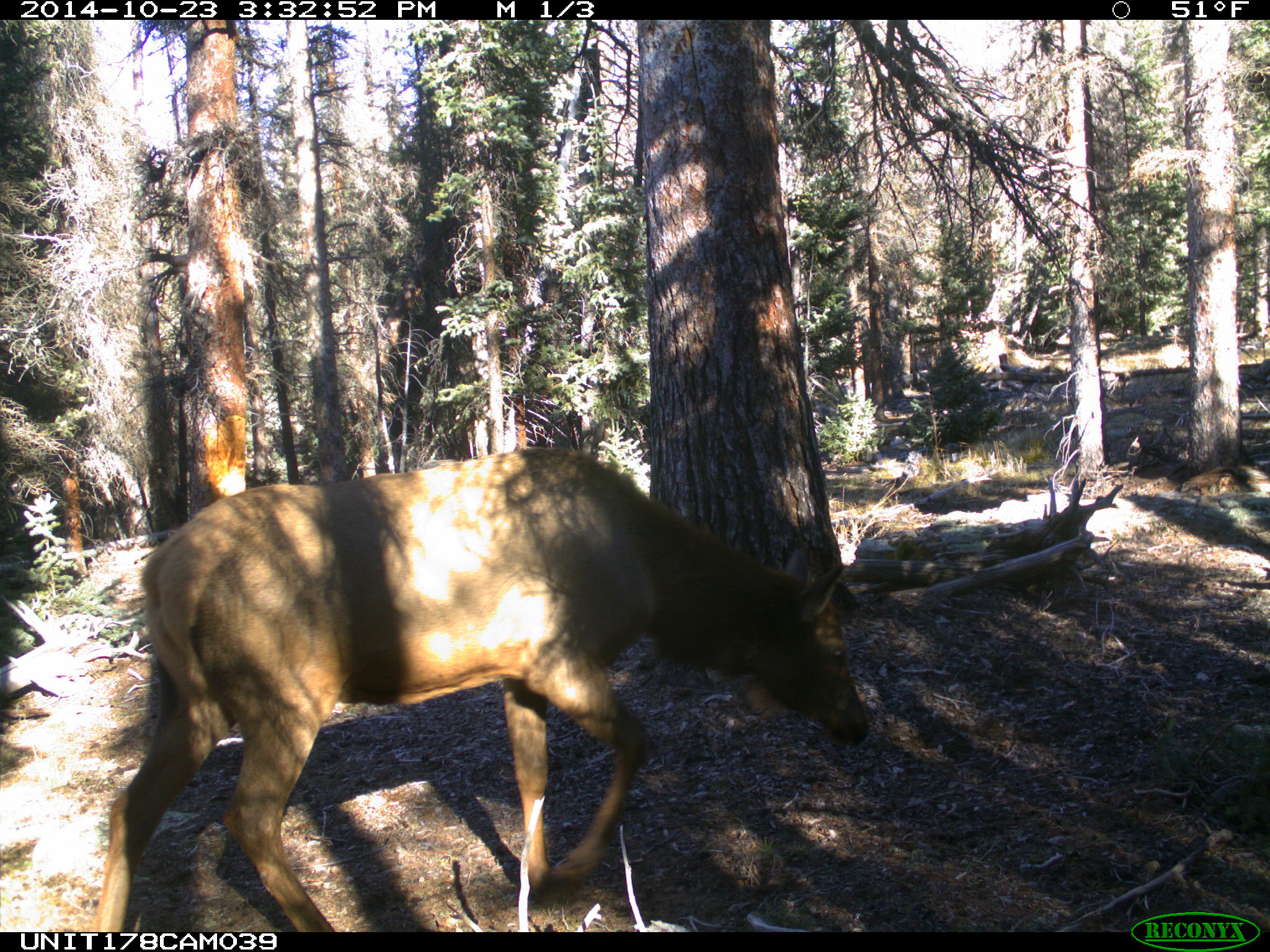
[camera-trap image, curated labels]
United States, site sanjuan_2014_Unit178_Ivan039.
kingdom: Animalia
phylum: Chordata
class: Mammalia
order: Artiodactyla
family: Cervidae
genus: Cervus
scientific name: Cervus elaphus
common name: red deer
Cervus elaphus (red deer).